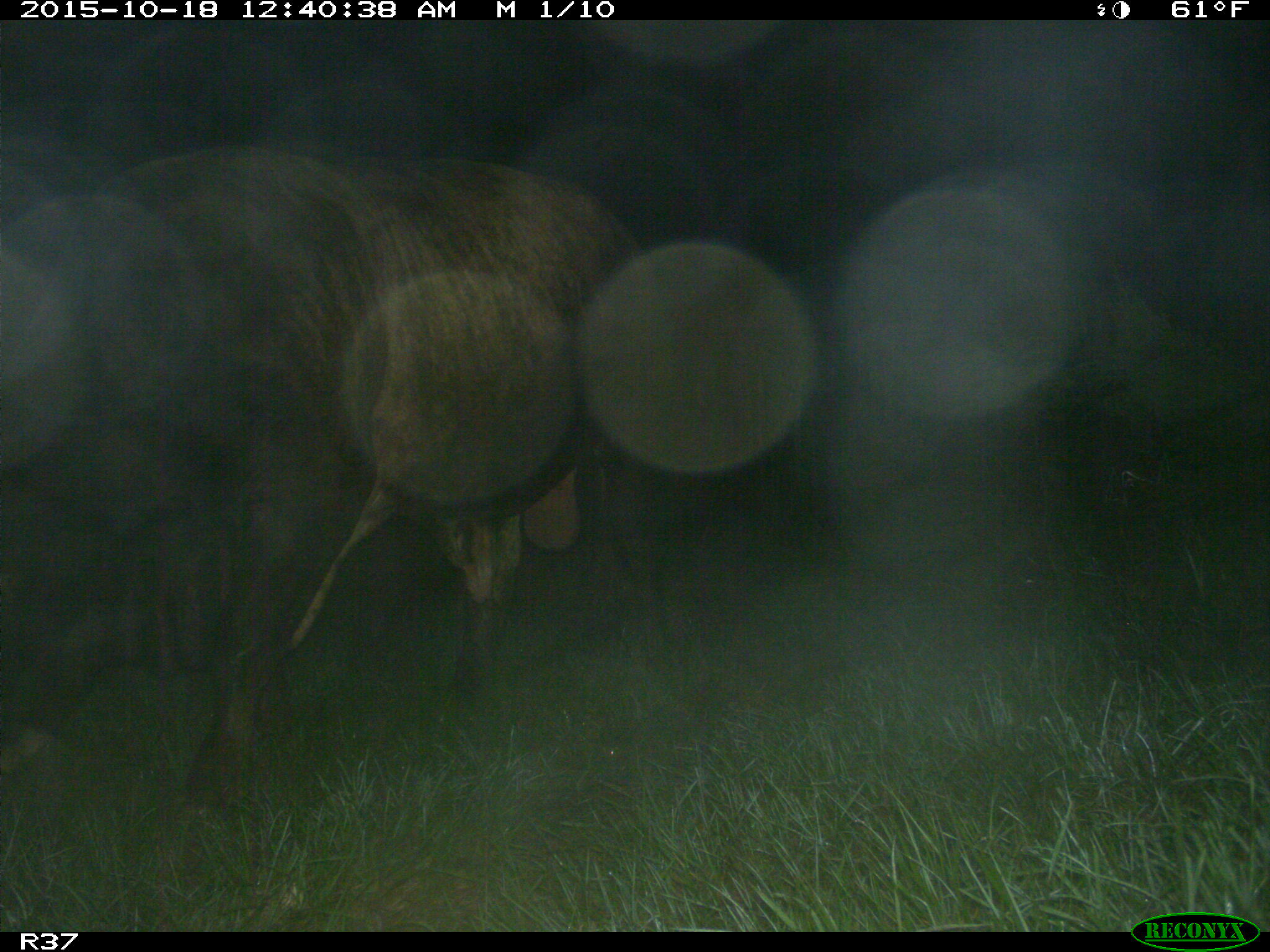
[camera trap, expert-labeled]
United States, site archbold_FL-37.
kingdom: Animalia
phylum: Chordata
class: Mammalia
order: Artiodactyla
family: Bovidae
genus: Bos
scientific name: Bos taurus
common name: domestic cow